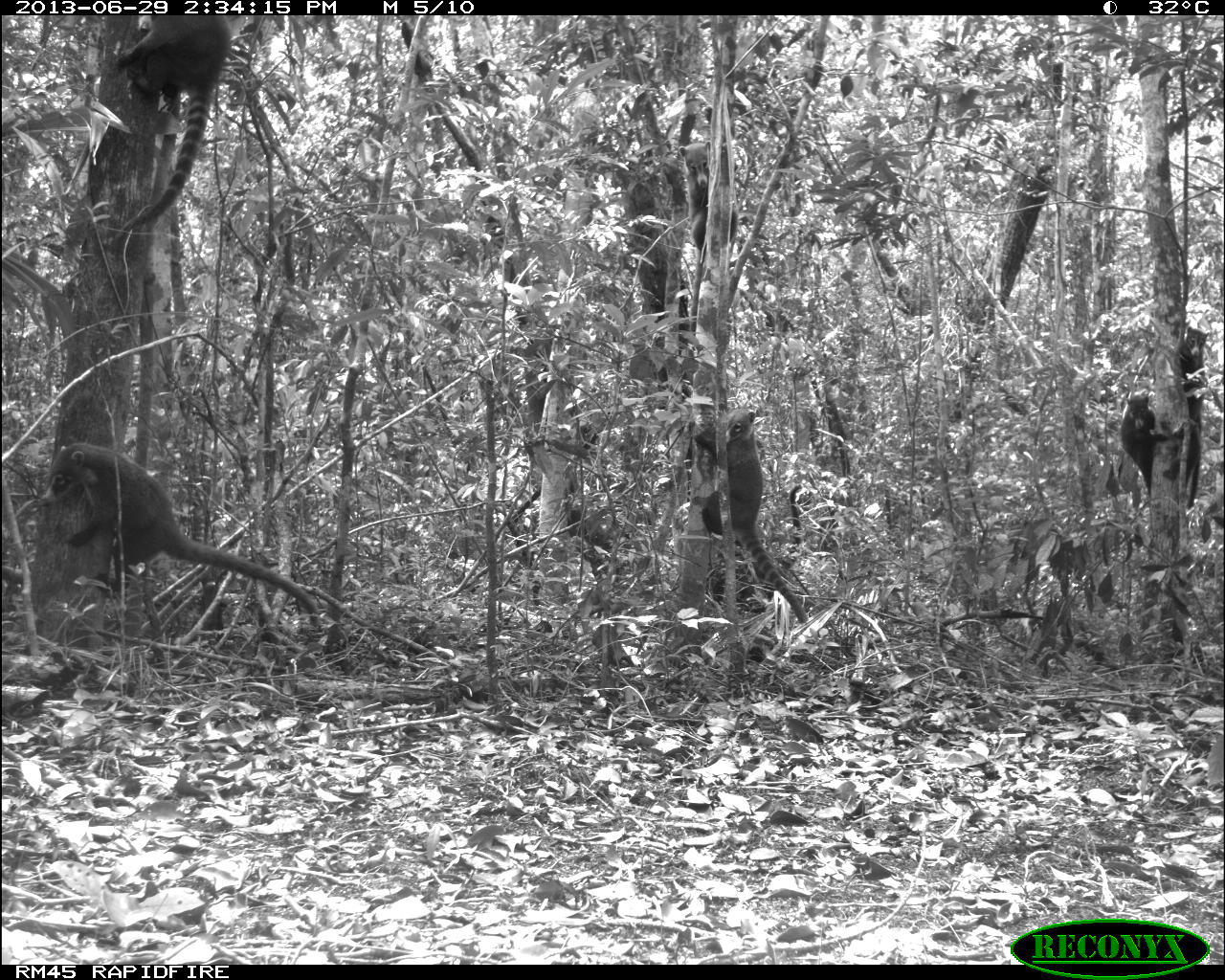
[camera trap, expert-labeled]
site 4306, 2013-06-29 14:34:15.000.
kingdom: Animalia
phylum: Chordata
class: Mammalia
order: Carnivora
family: Procyonidae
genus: Nasua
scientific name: Nasua narica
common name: white-nosed coati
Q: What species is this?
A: Nasua narica (white-nosed coati).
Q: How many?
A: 6.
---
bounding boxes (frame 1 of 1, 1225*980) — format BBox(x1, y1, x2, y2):
nasua narica: BBox(35, 440, 327, 631); BBox(114, 8, 235, 217); BBox(699, 406, 811, 623); BBox(675, 141, 738, 251); BBox(1177, 325, 1213, 517); BBox(1119, 392, 1163, 494)